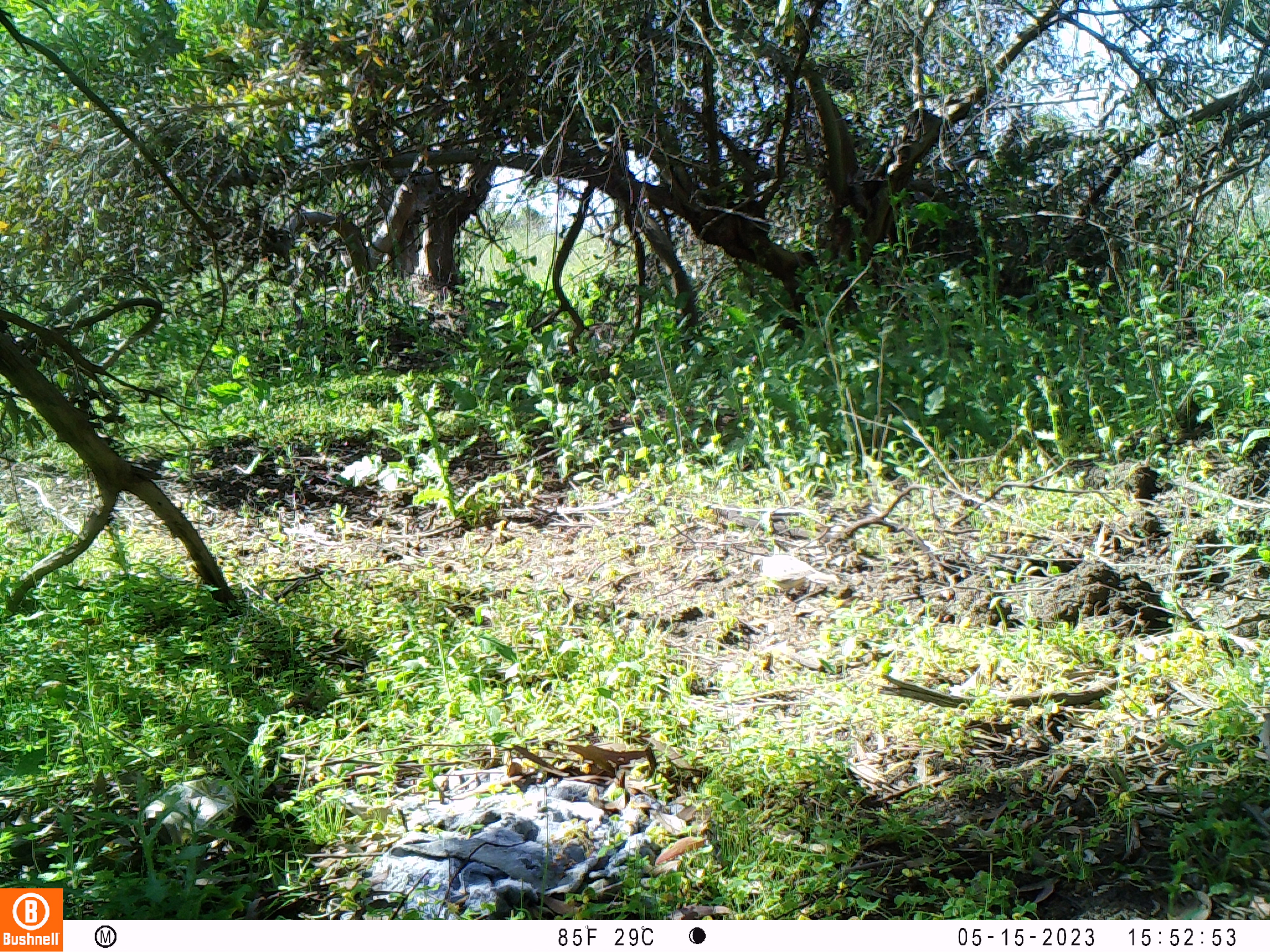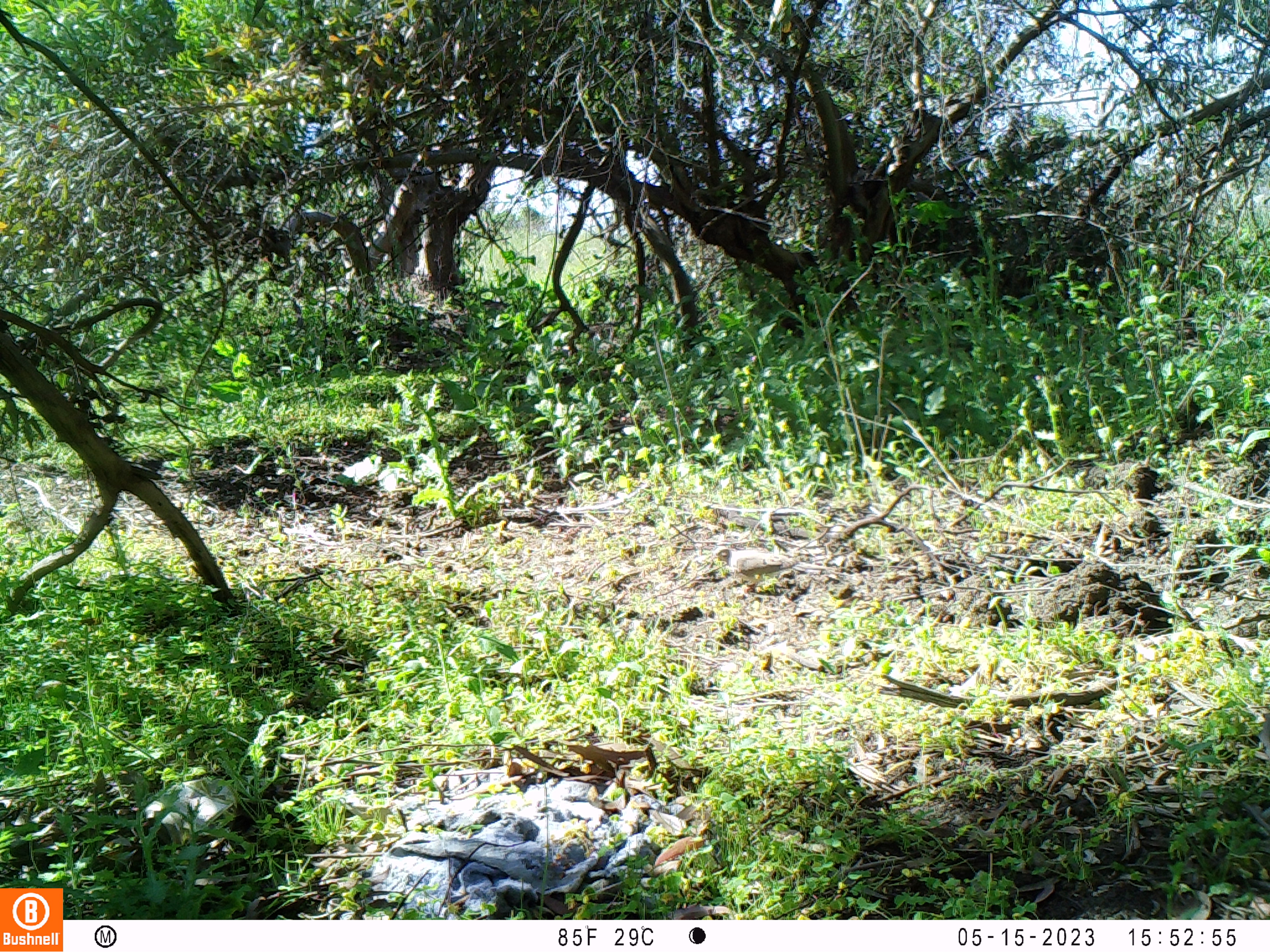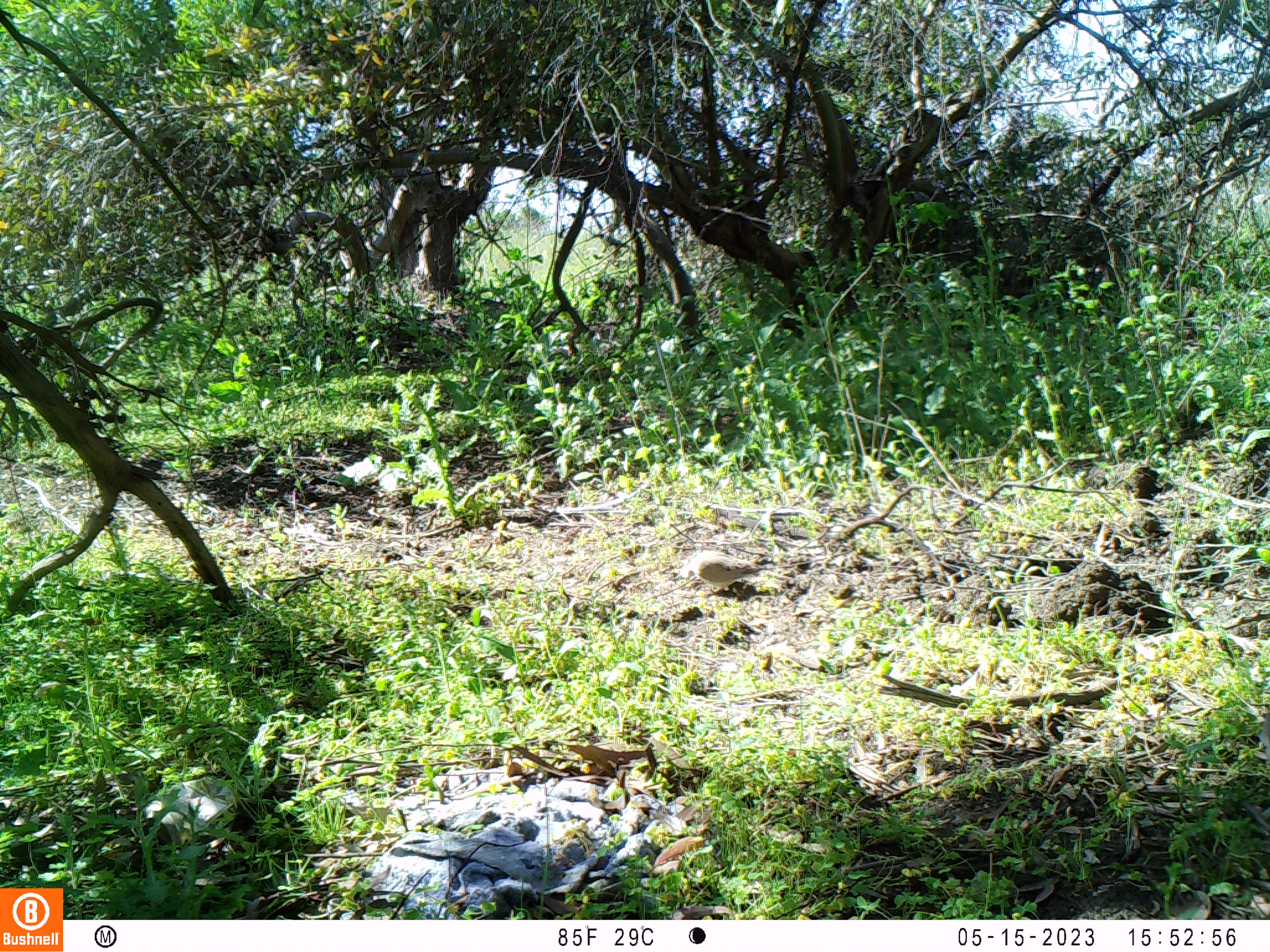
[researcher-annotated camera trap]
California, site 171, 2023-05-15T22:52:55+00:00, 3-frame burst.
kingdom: Animalia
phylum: Chordata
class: Aves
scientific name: Aves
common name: bird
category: unknown bird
Unknown bird (bird) (Aves).